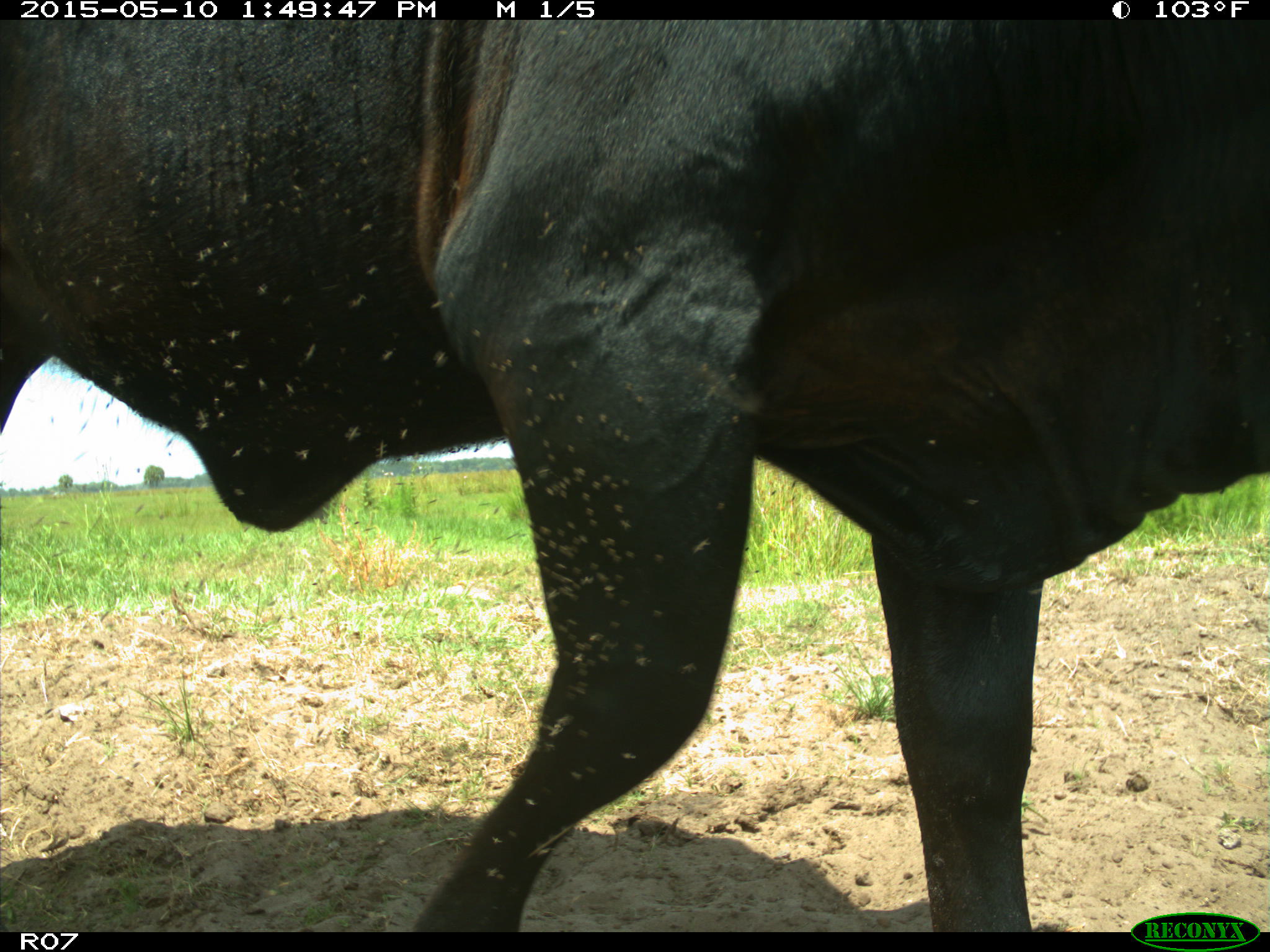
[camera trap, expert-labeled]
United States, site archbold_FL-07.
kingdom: Animalia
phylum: Chordata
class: Mammalia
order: Artiodactyla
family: Bovidae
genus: Bos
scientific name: Bos taurus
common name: domestic cow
Bos taurus (domestic cow).